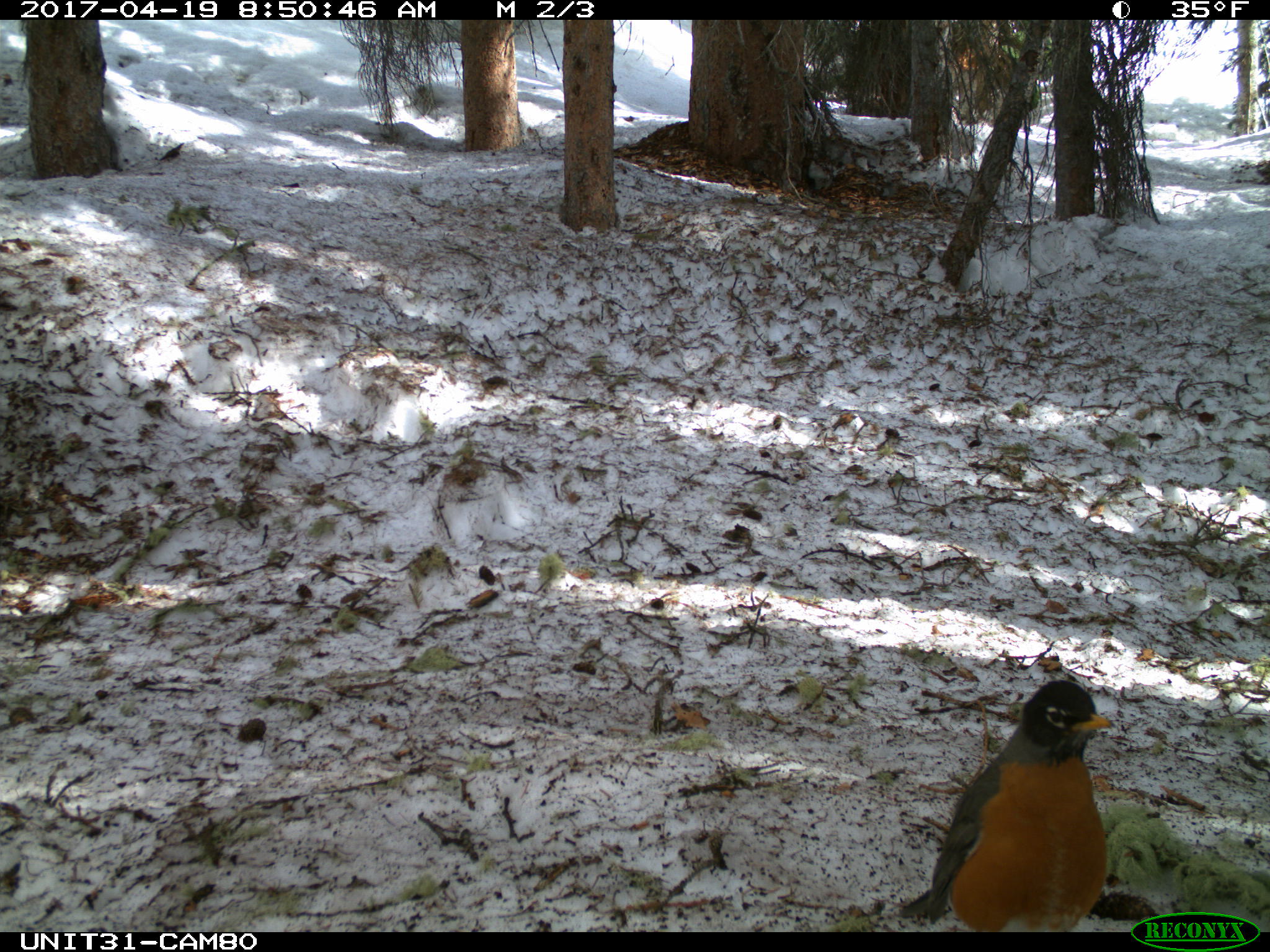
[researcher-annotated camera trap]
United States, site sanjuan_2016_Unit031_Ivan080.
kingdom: Animalia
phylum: Chordata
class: Aves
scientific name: Aves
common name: birds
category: unidentified bird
Unidentified bird (birds) (Aves).